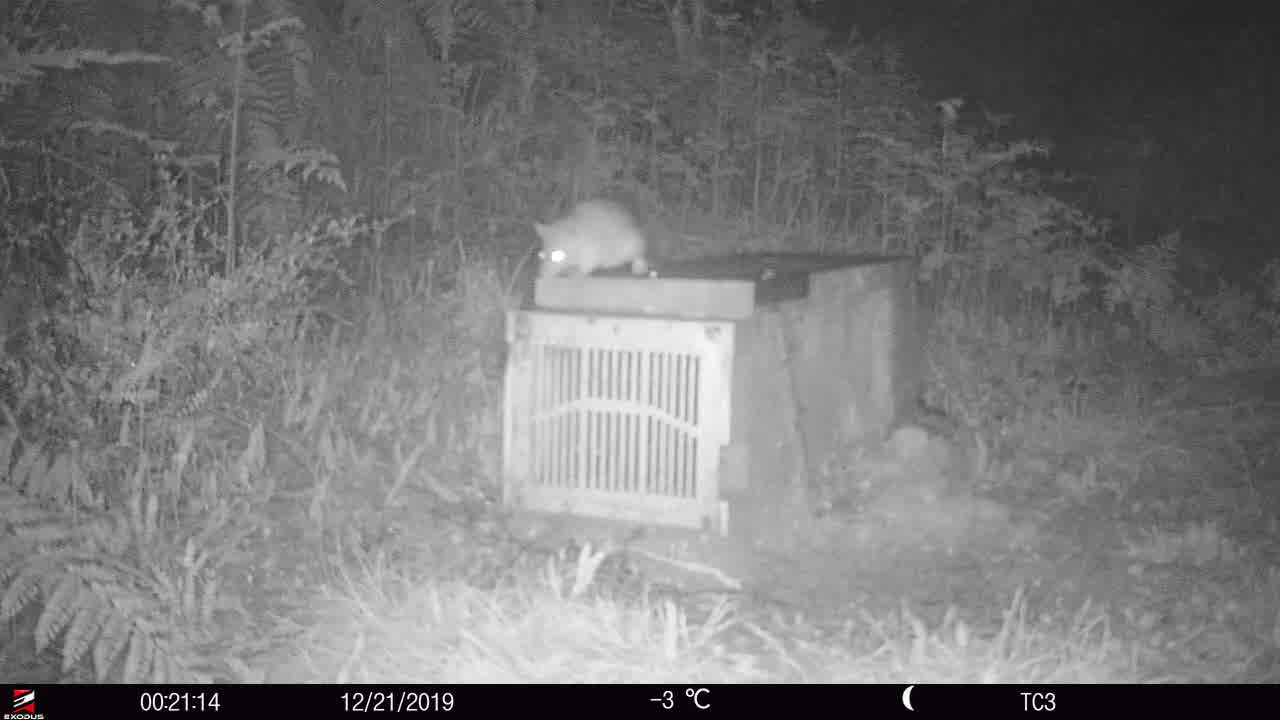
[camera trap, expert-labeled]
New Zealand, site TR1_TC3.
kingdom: Animalia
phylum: Chordata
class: Mammalia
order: Rodentia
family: Muridae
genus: Rattus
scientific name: Rattus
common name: rat